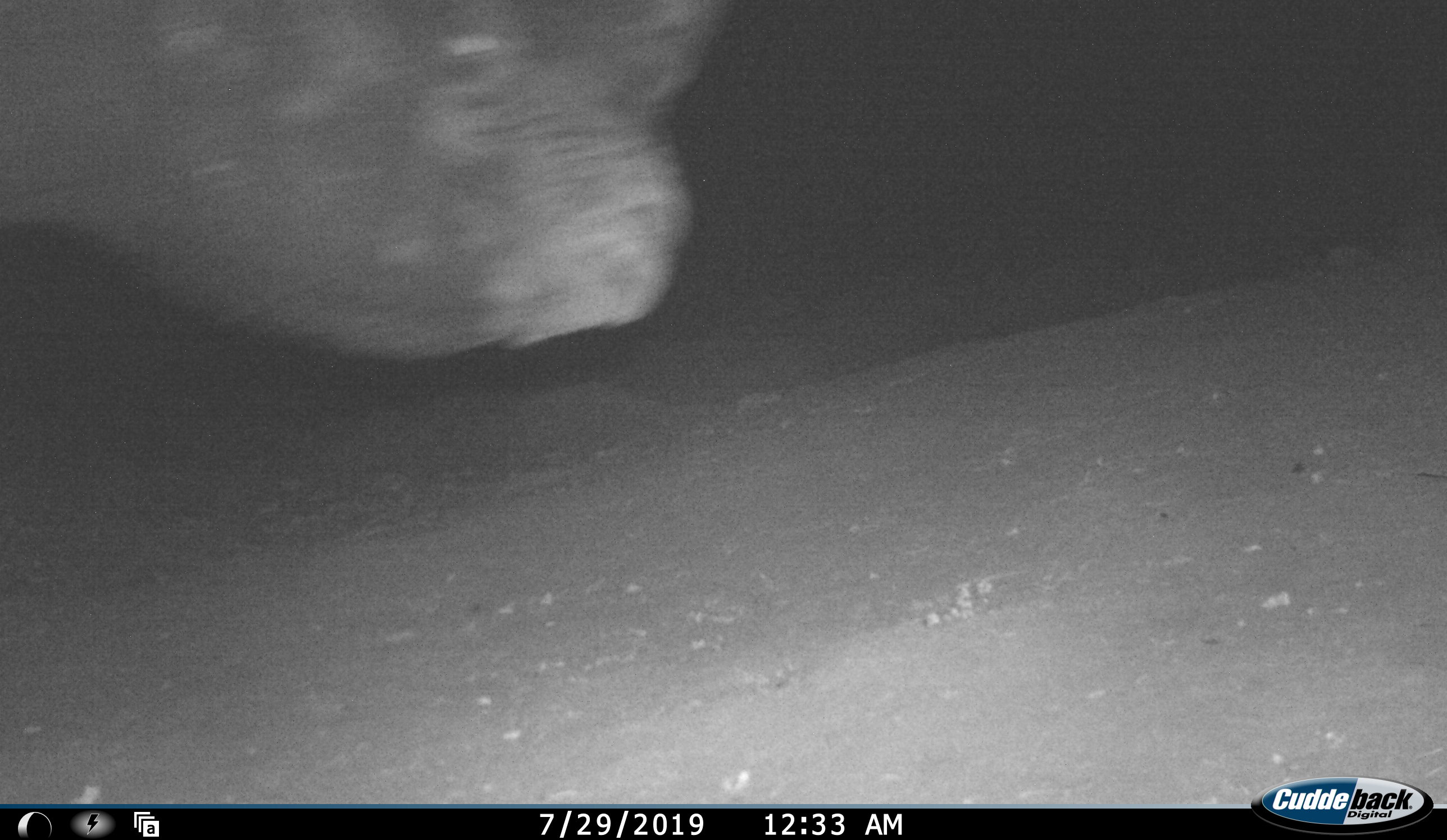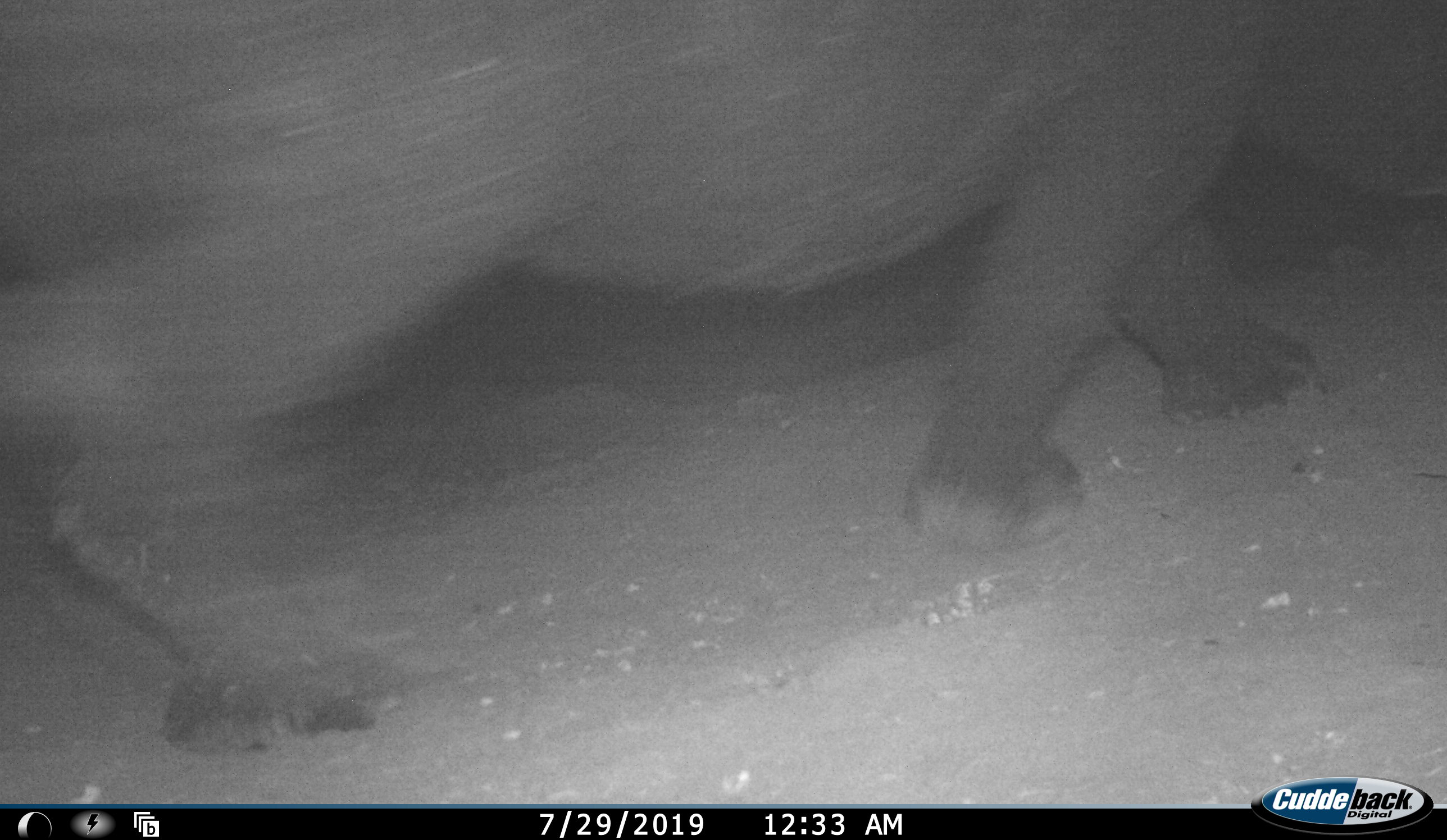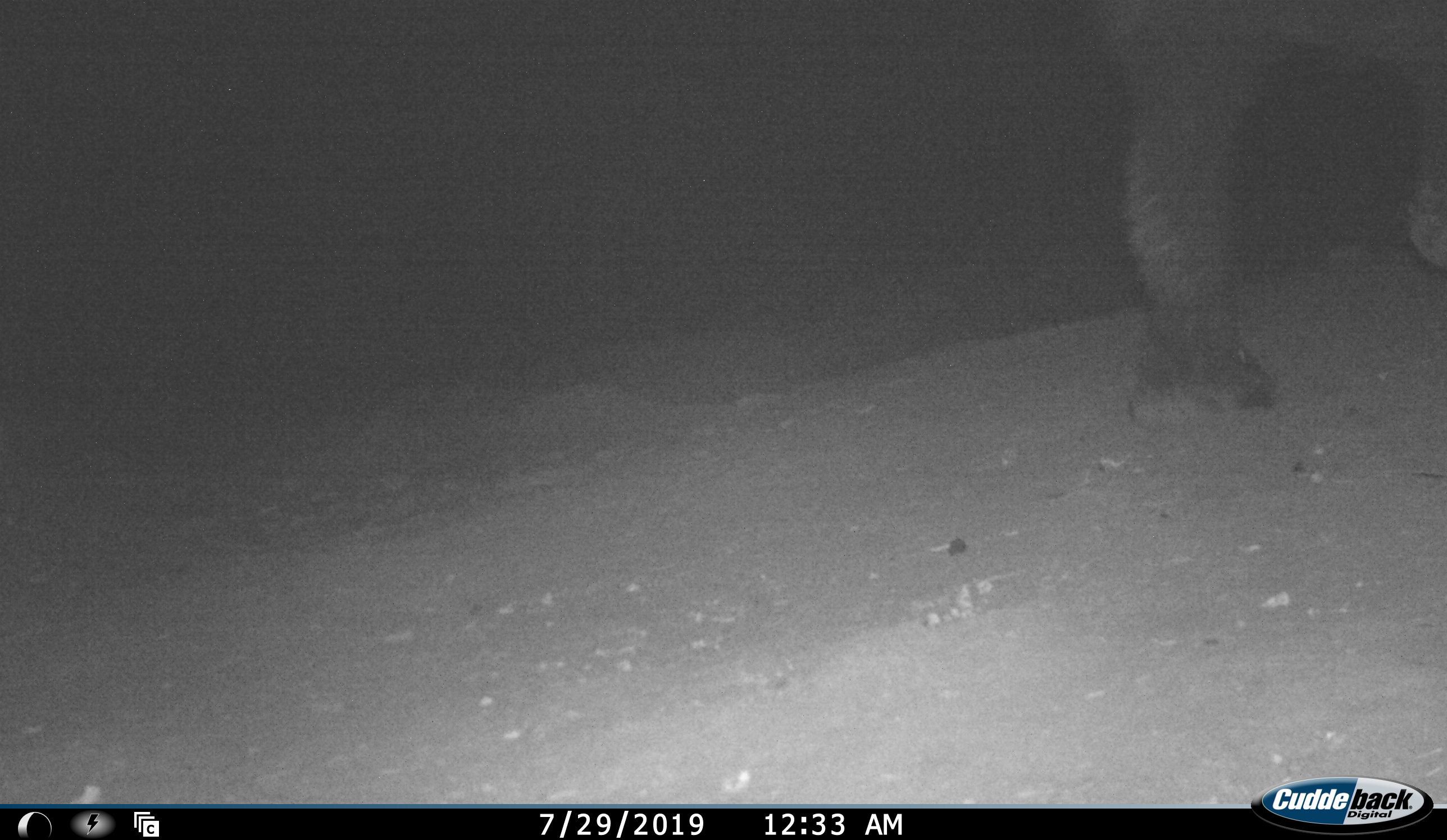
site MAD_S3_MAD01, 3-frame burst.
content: unidentified animal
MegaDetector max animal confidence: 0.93